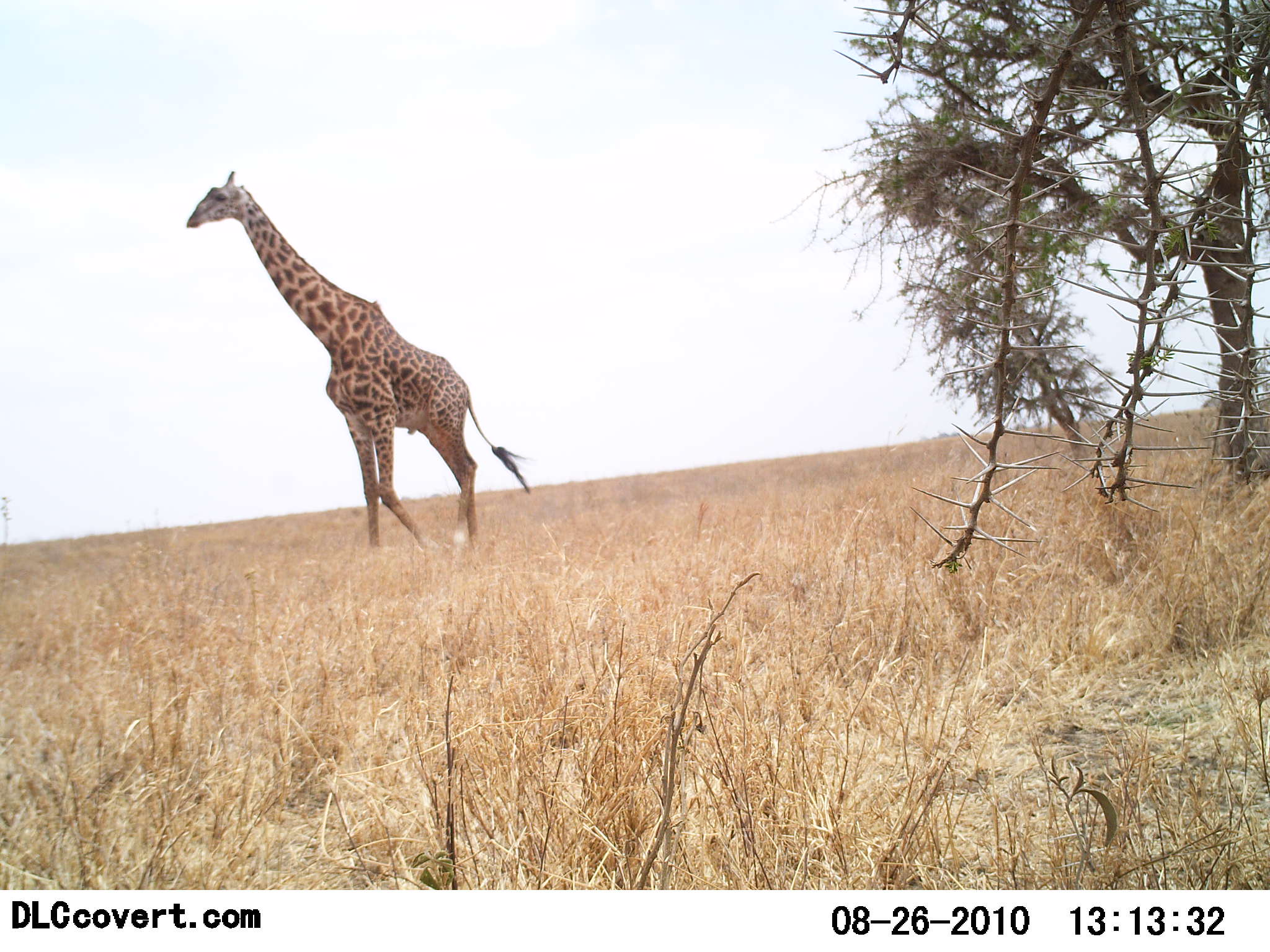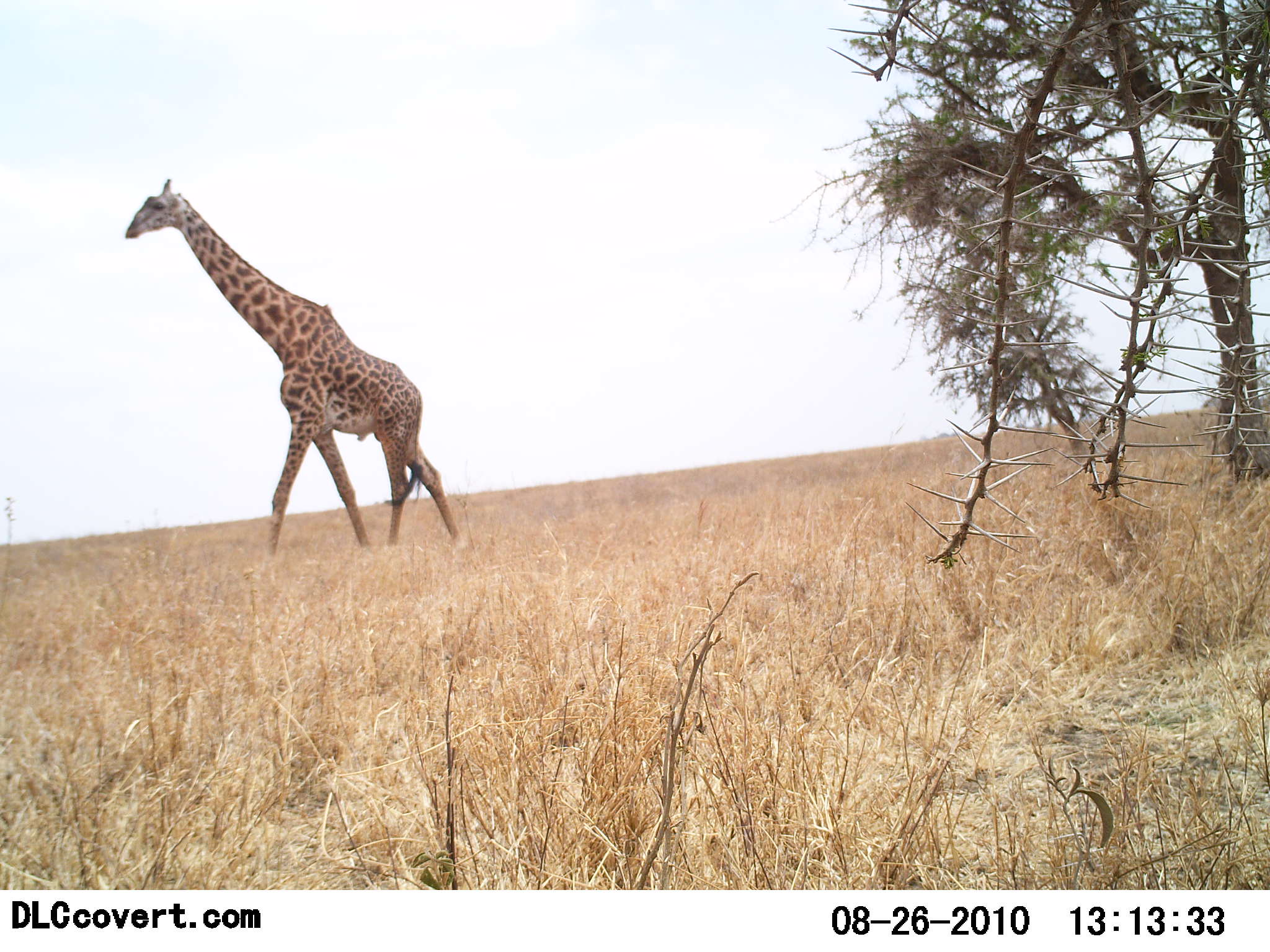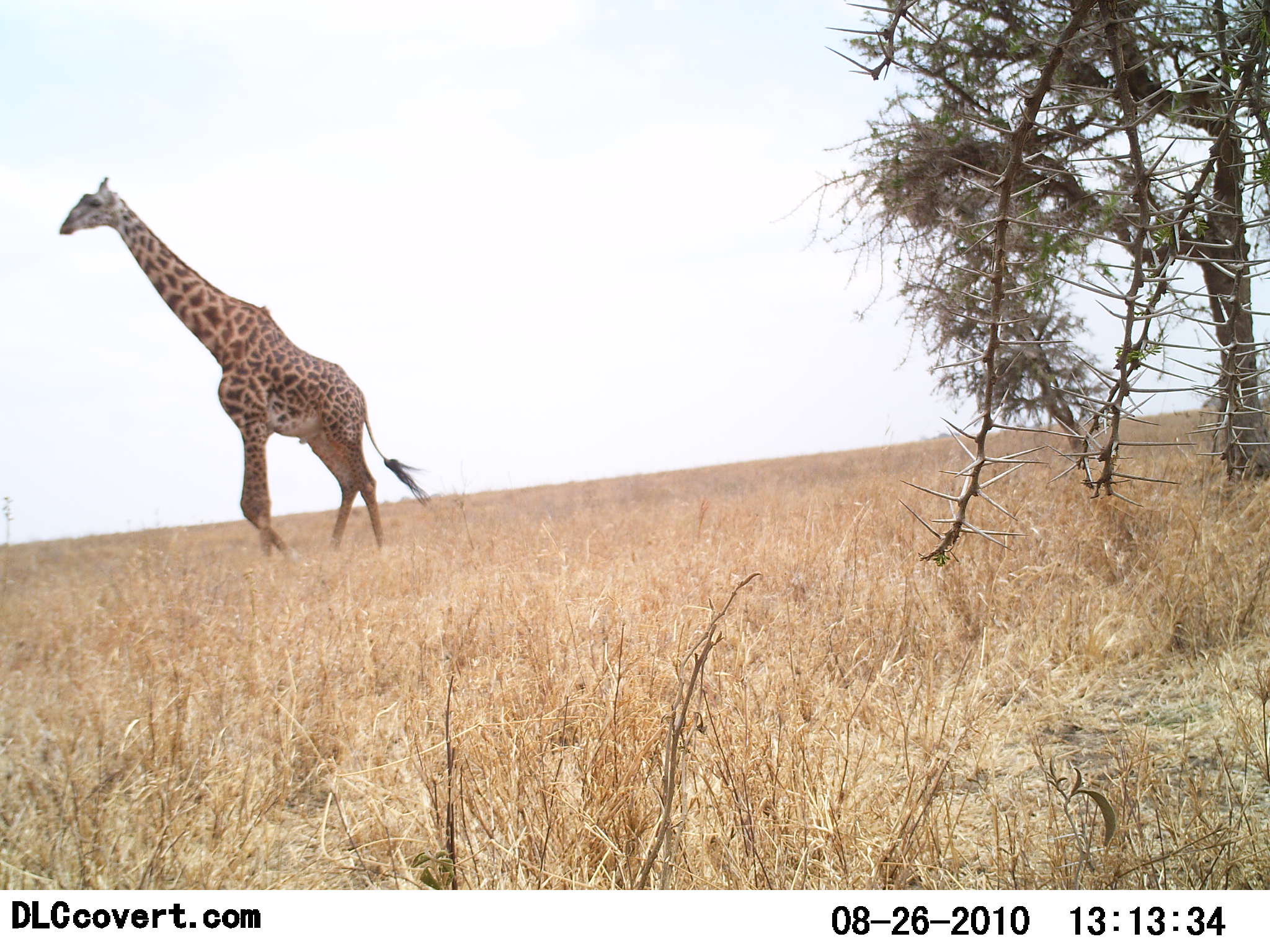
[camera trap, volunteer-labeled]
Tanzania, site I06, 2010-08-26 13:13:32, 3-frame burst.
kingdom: Animalia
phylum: Chordata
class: Mammalia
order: Artiodactyla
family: Giraffidae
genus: Giraffa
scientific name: Giraffa camelopardalis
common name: giraffe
Giraffe (Giraffa camelopardalis), count 1. Behavior (volunteer vote fractions): standing 6%, resting 0%, moving 100%, interacting 0%. Young present (vote fraction): 0%. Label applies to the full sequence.